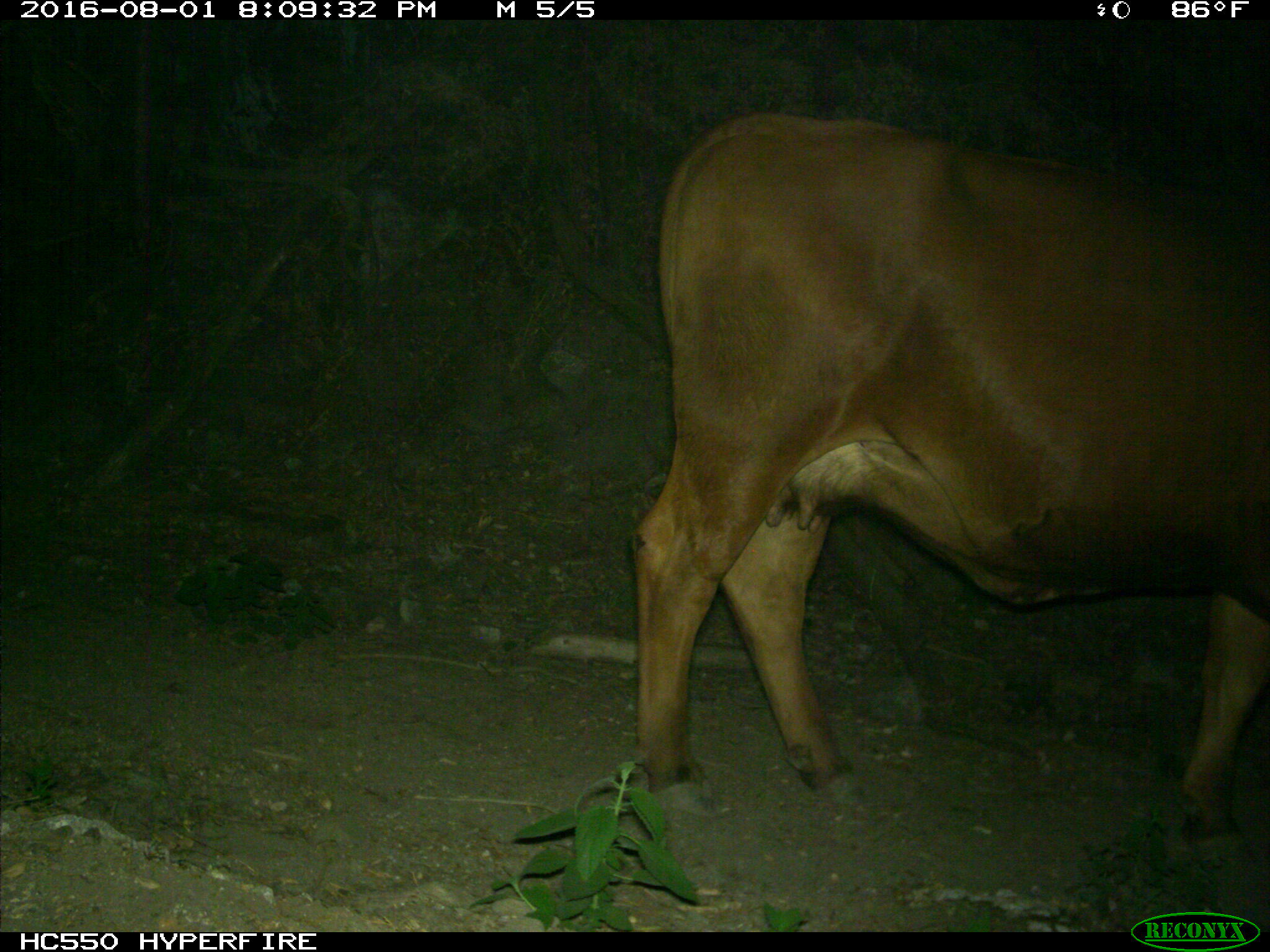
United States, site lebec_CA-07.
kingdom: Animalia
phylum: Chordata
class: Mammalia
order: Artiodactyla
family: Bovidae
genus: Bos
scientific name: Bos taurus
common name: domestic cow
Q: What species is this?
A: Bos taurus (domestic cow).